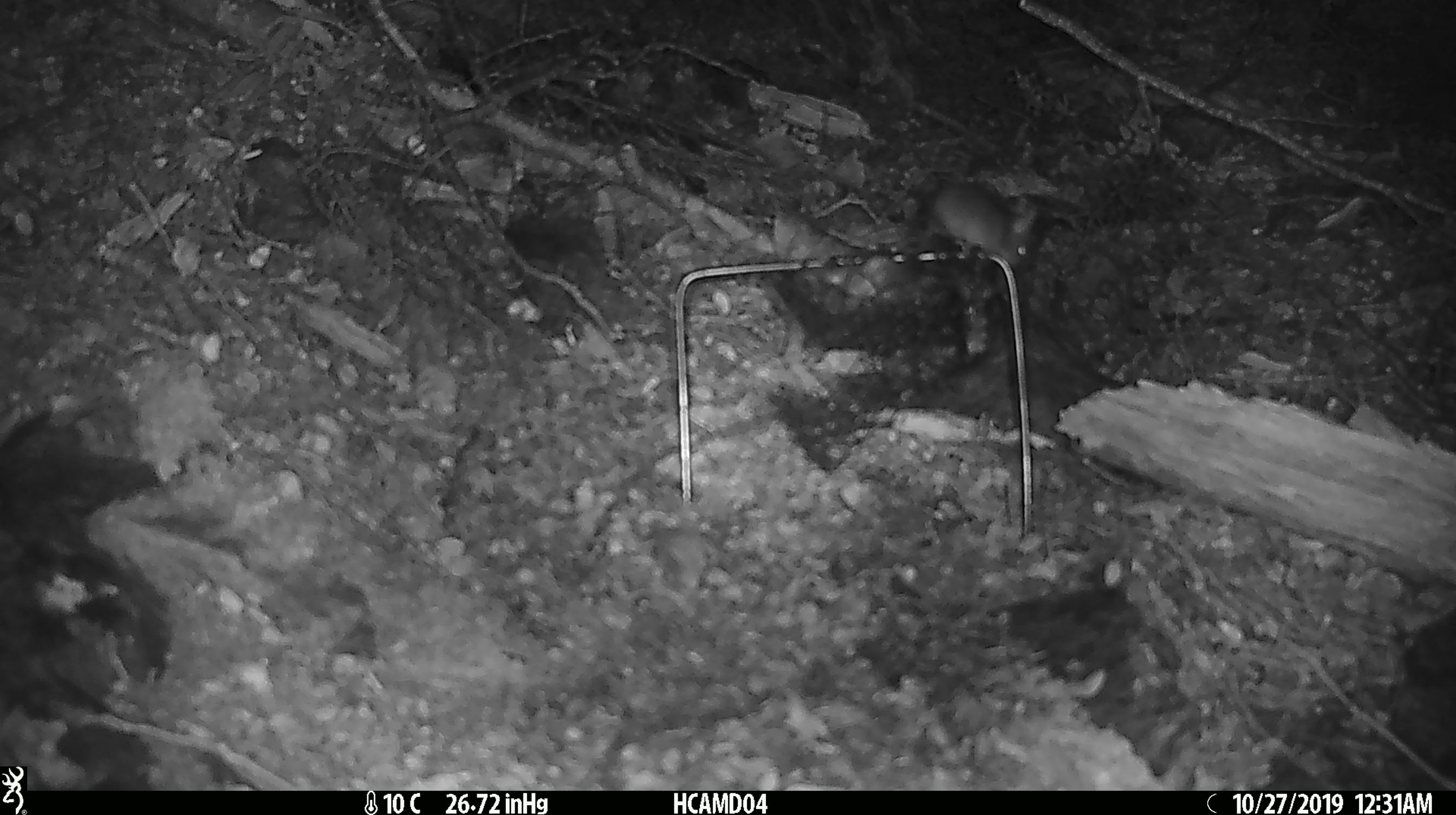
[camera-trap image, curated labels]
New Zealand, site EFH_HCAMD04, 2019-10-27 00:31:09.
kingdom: Animalia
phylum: Chordata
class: Mammalia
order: Rodentia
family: Muridae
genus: Mus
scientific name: Mus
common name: mouse